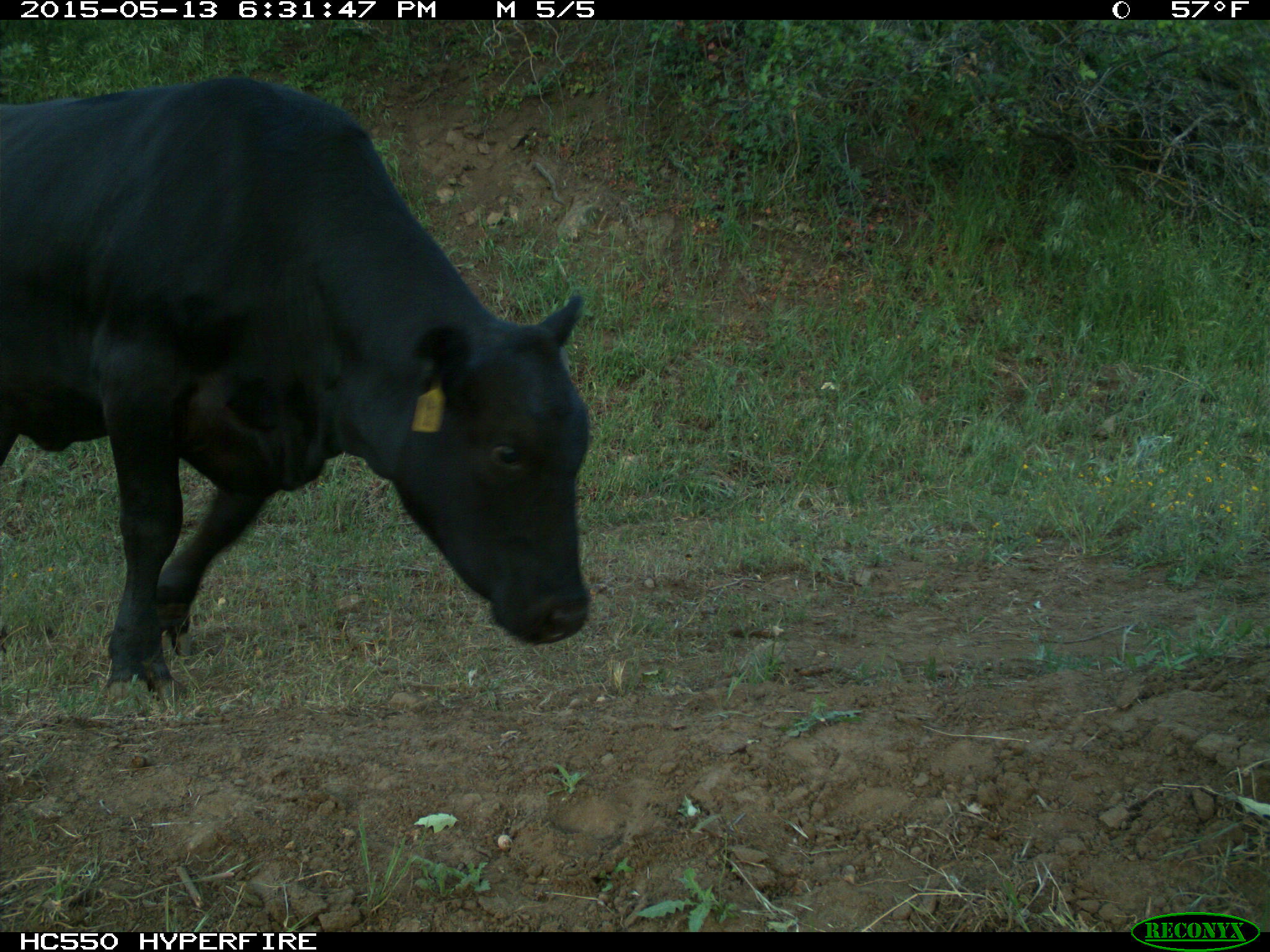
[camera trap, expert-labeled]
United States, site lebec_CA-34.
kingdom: Animalia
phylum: Chordata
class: Mammalia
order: Artiodactyla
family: Bovidae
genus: Bos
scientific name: Bos taurus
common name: domestic cow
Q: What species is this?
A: Bos taurus (domestic cow).